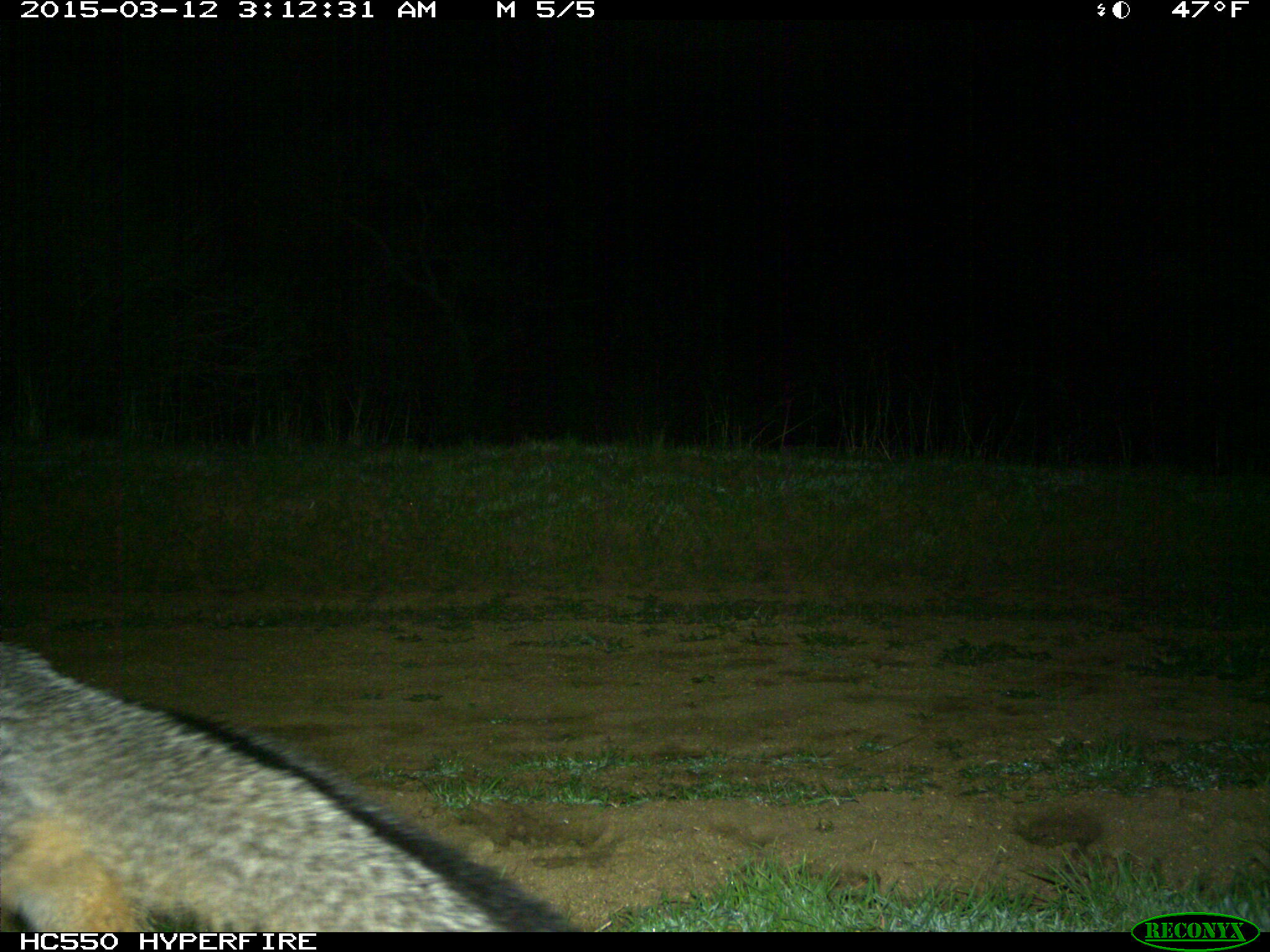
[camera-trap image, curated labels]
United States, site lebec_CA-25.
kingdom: Animalia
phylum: Chordata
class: Mammalia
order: Carnivora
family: Canidae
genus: Urocyon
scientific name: Urocyon cinereoargenteus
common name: gray fox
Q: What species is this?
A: Urocyon cinereoargenteus (gray fox).